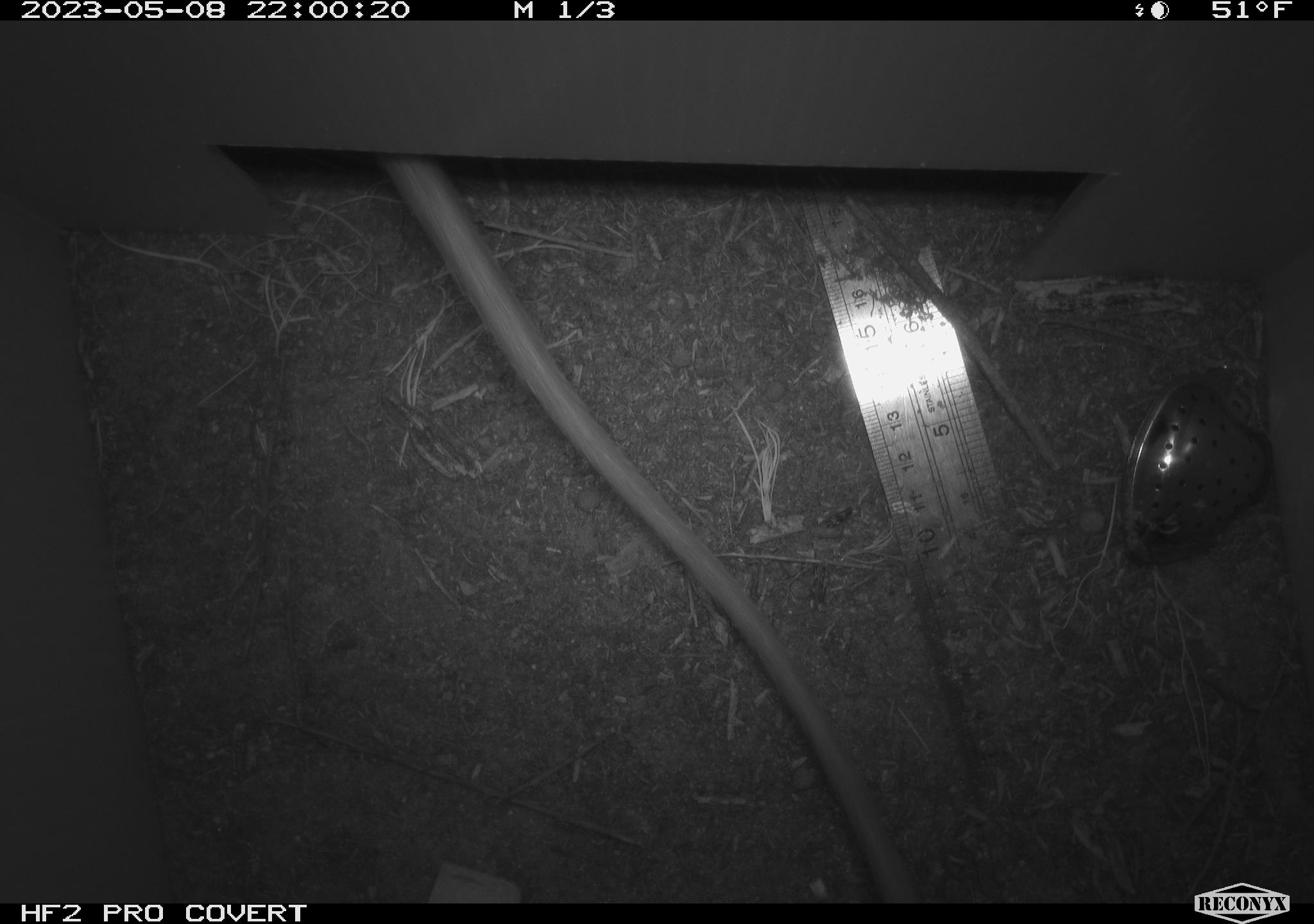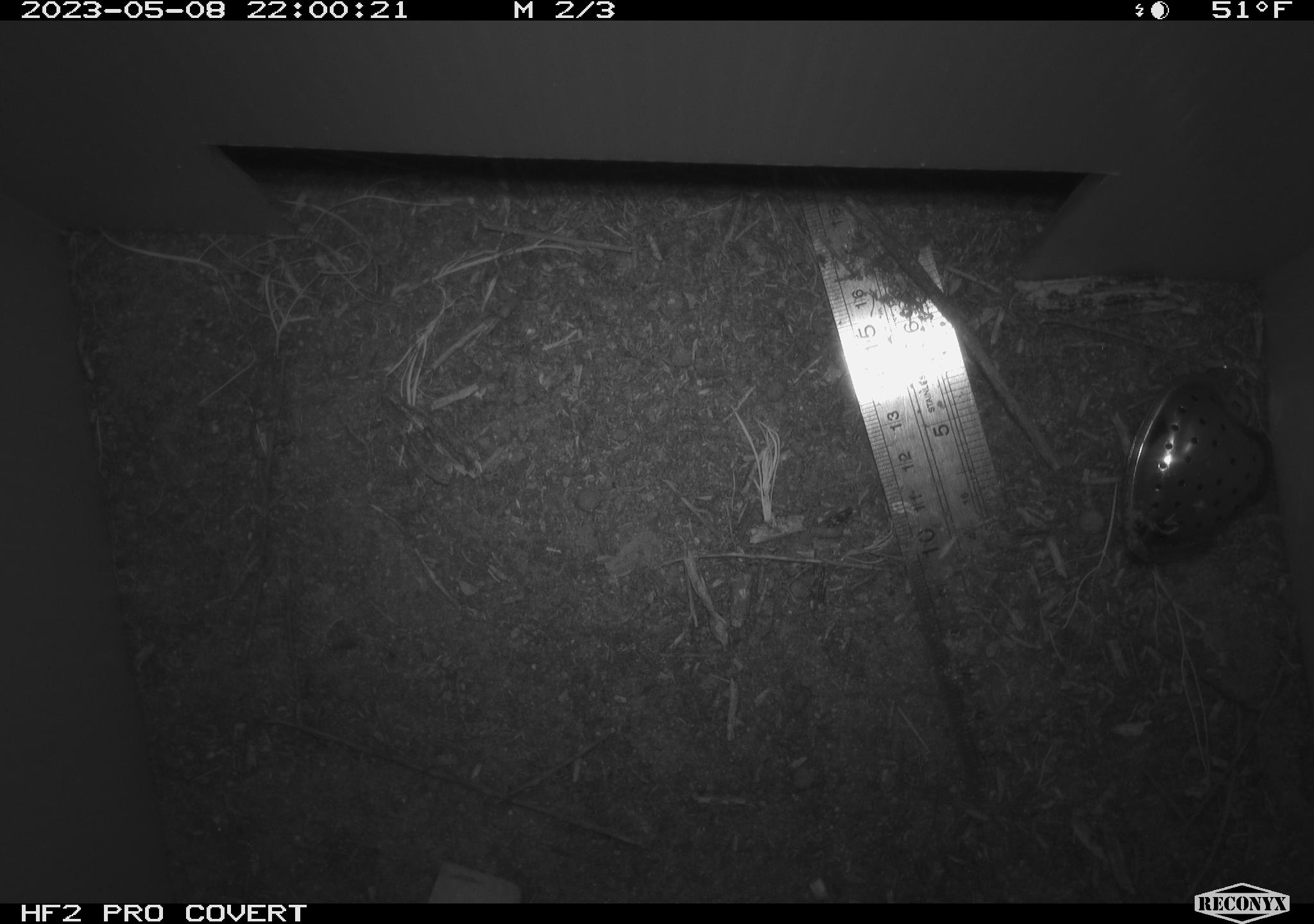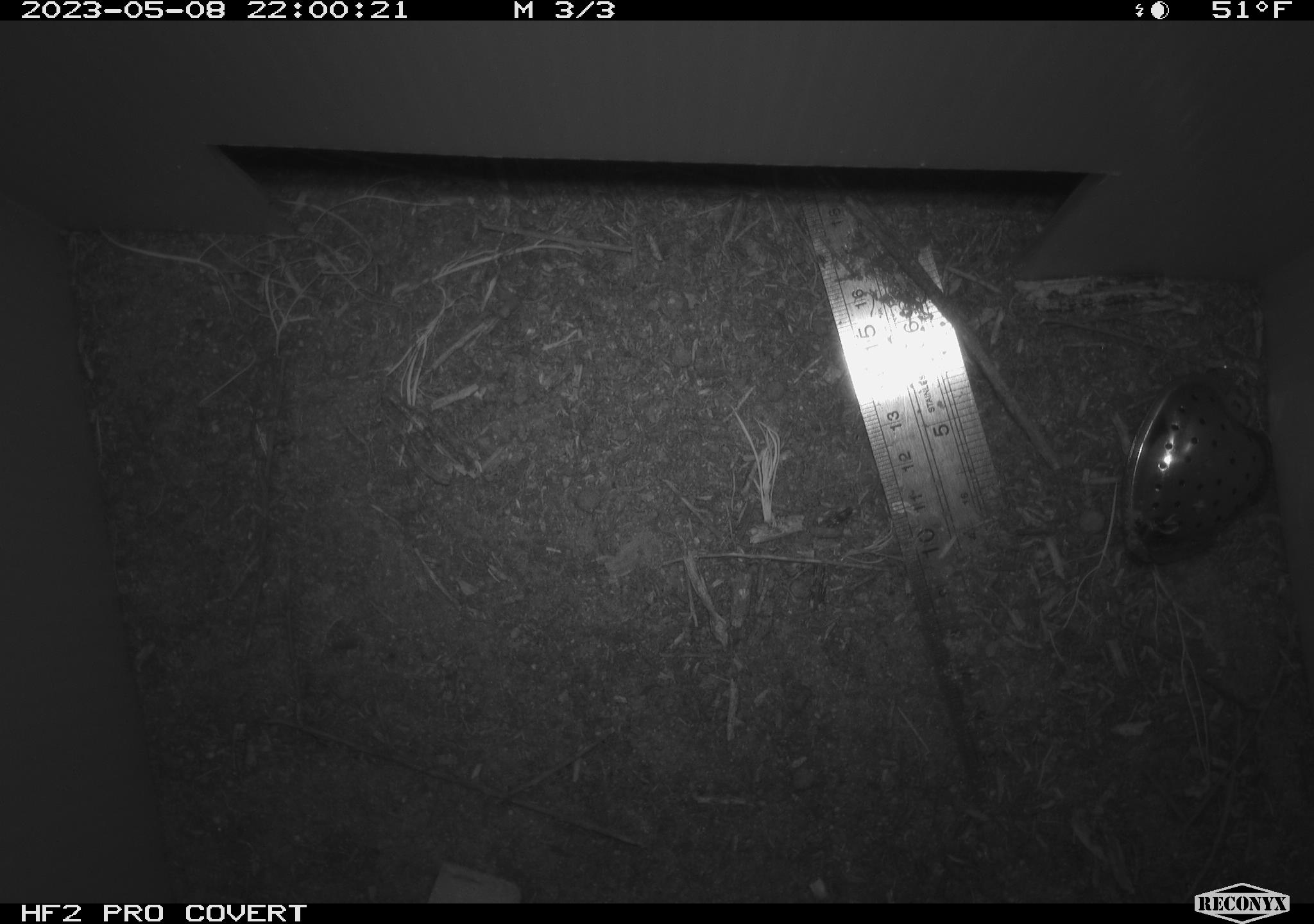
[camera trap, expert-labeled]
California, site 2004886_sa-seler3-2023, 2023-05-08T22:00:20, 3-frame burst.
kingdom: Animalia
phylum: Chordata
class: Mammalia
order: Rodentia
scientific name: Rodentia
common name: woodrat or rat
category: woodrat or rat species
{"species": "woodrat or rat species (woodrat or rat) (Rodentia)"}